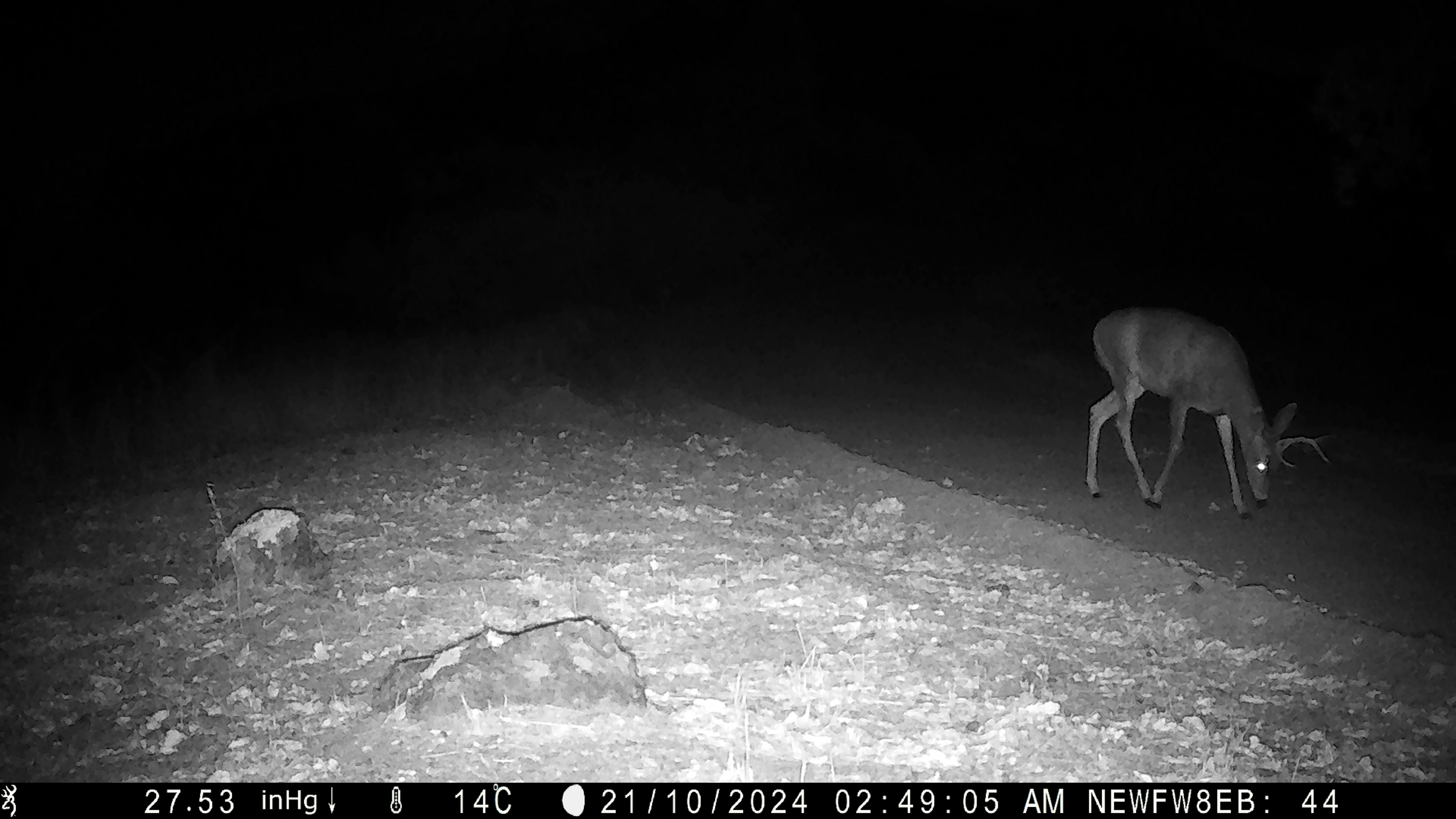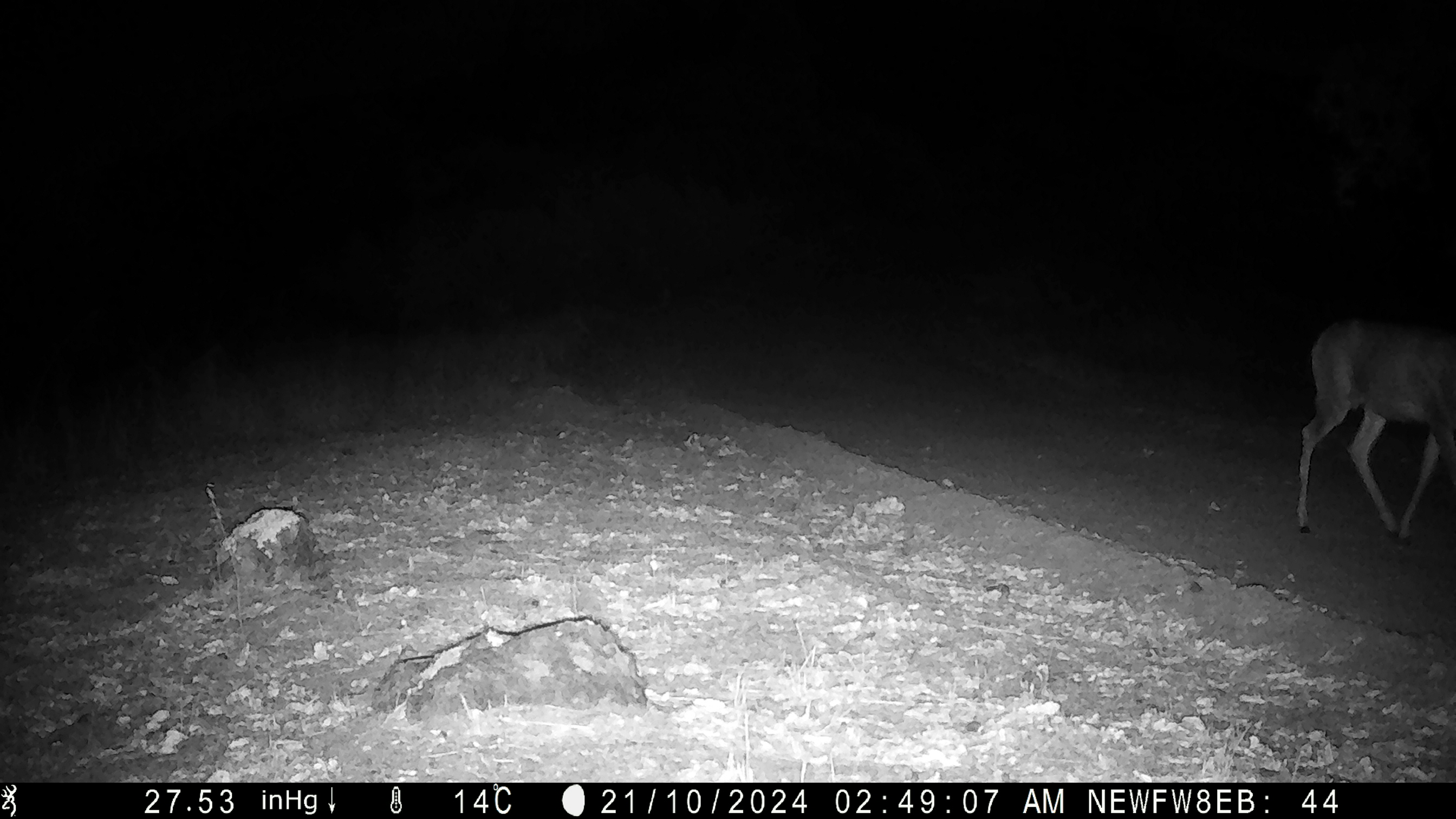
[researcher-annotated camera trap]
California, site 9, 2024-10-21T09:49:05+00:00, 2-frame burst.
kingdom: Animalia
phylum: Chordata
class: Mammalia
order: Artiodactyla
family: Cervidae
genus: Odocoileus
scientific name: Odocoileus hemionus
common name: mule deer